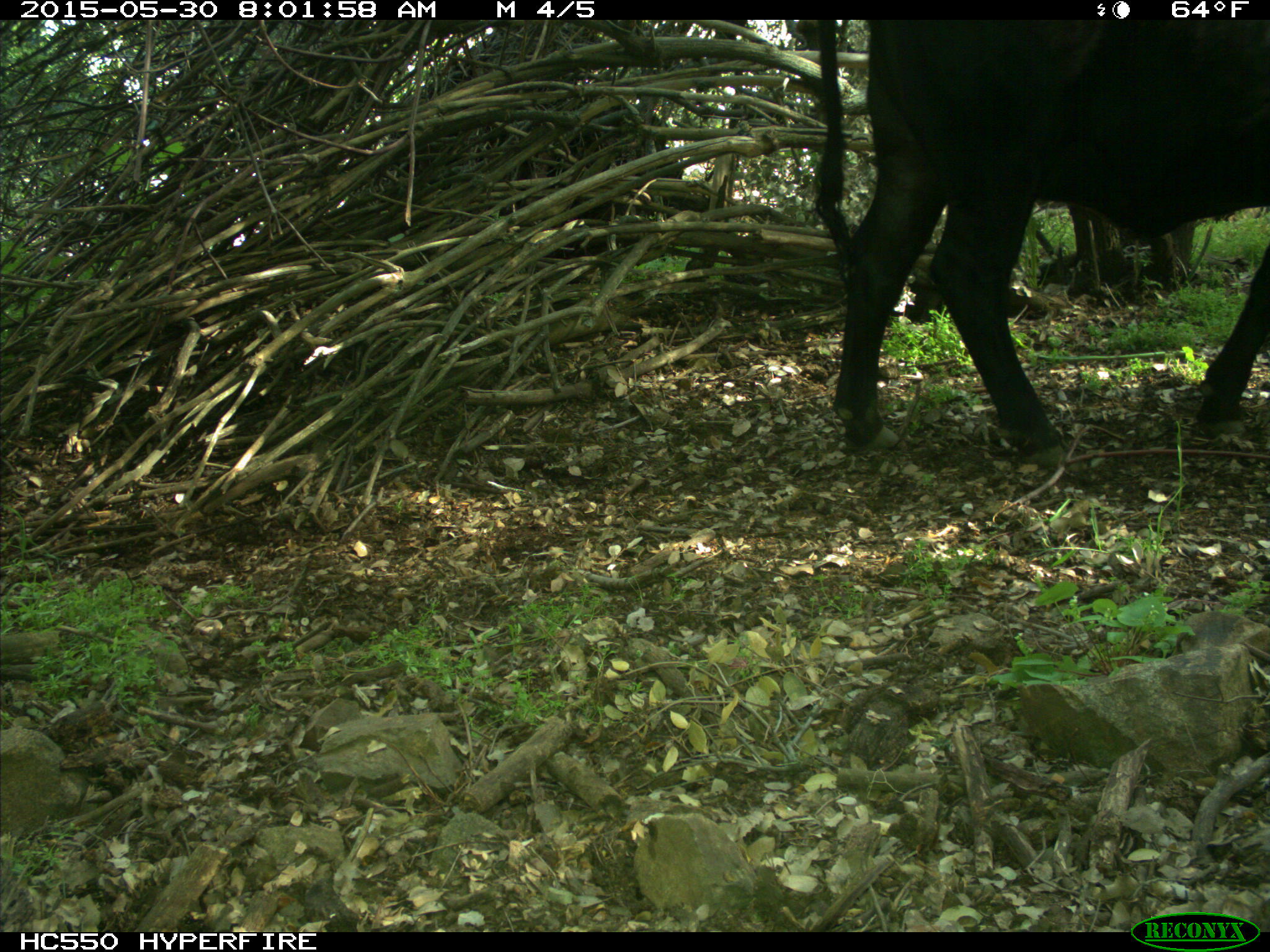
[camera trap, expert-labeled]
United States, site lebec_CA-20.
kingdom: Animalia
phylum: Chordata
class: Mammalia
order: Artiodactyla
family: Bovidae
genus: Bos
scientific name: Bos taurus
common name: domestic cow